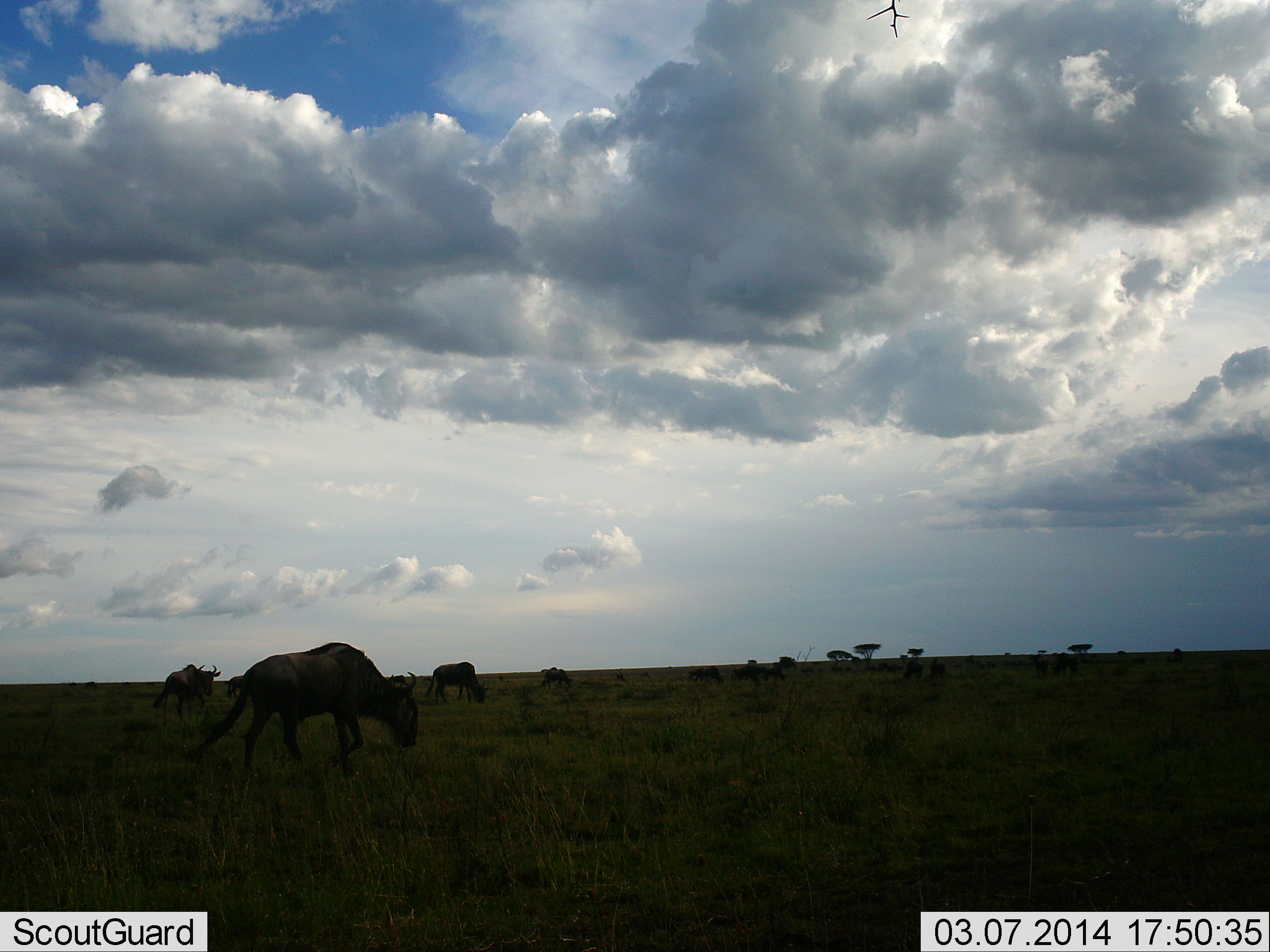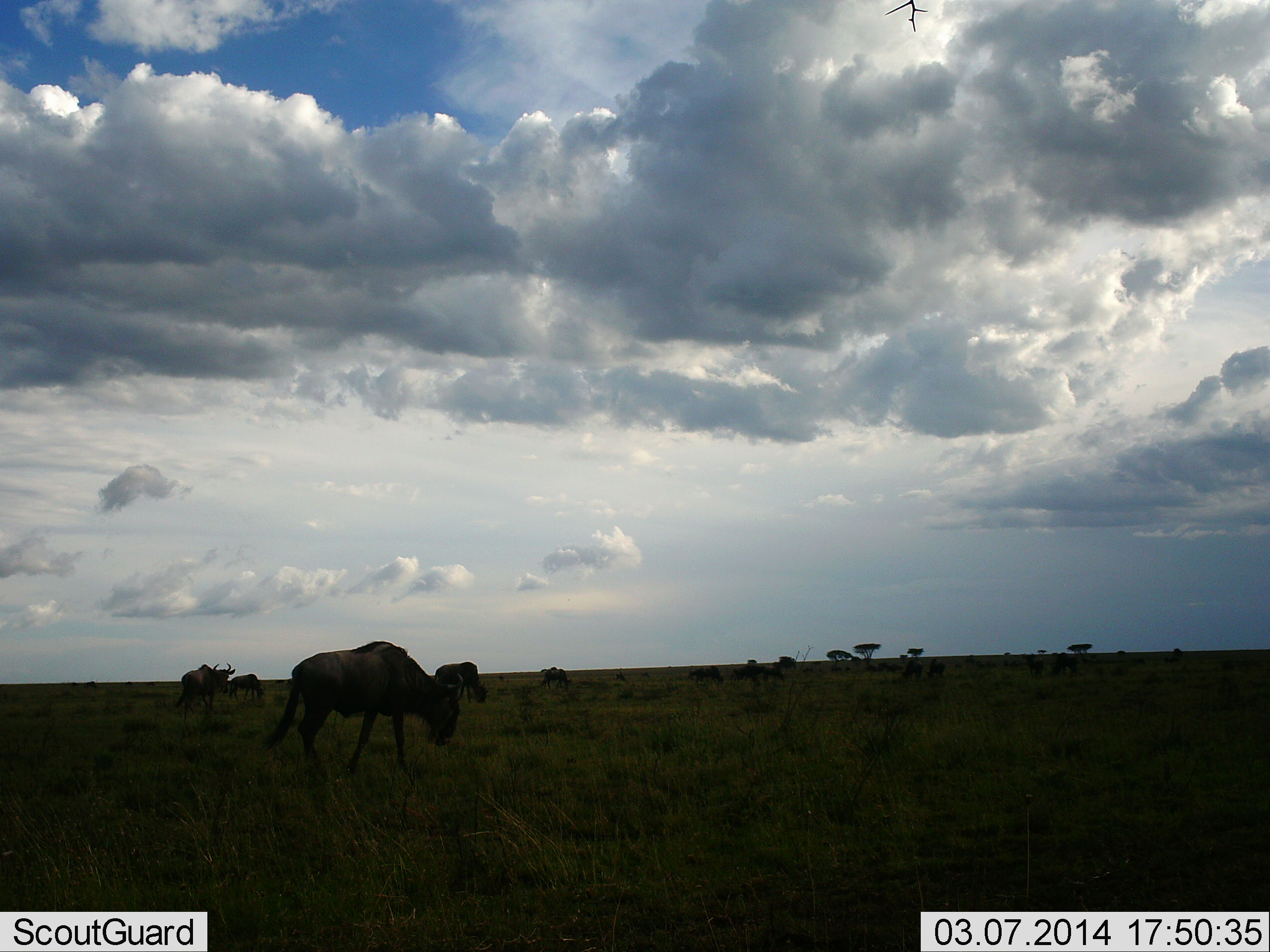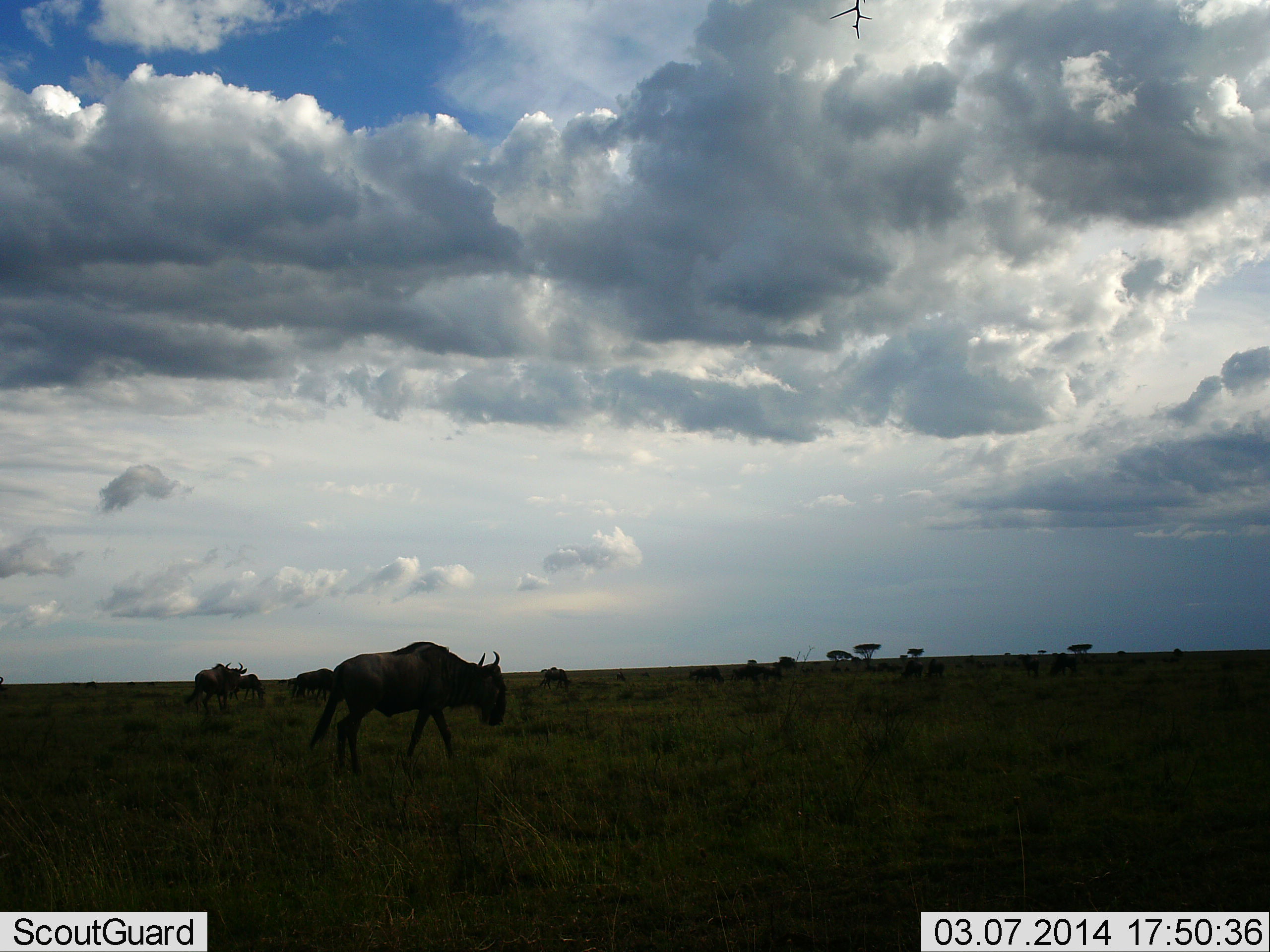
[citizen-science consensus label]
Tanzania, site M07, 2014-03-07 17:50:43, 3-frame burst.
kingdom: Animalia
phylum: Chordata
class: Mammalia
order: Artiodactyla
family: Bovidae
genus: Connochaetes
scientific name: Connochaetes taurinus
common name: blue wildebeest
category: wildebeest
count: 6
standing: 30%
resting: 10%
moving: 80%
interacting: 10%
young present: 0%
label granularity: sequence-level